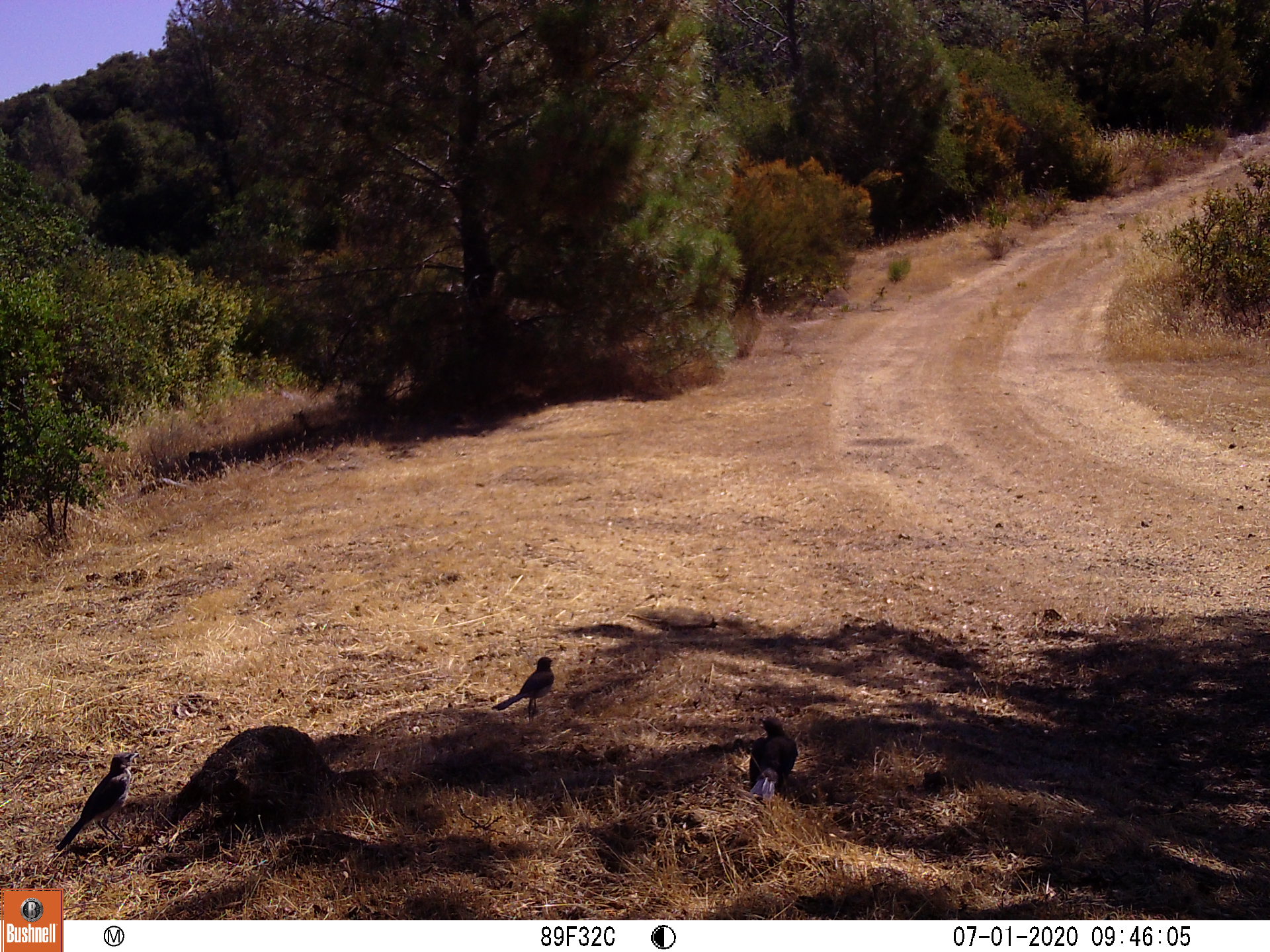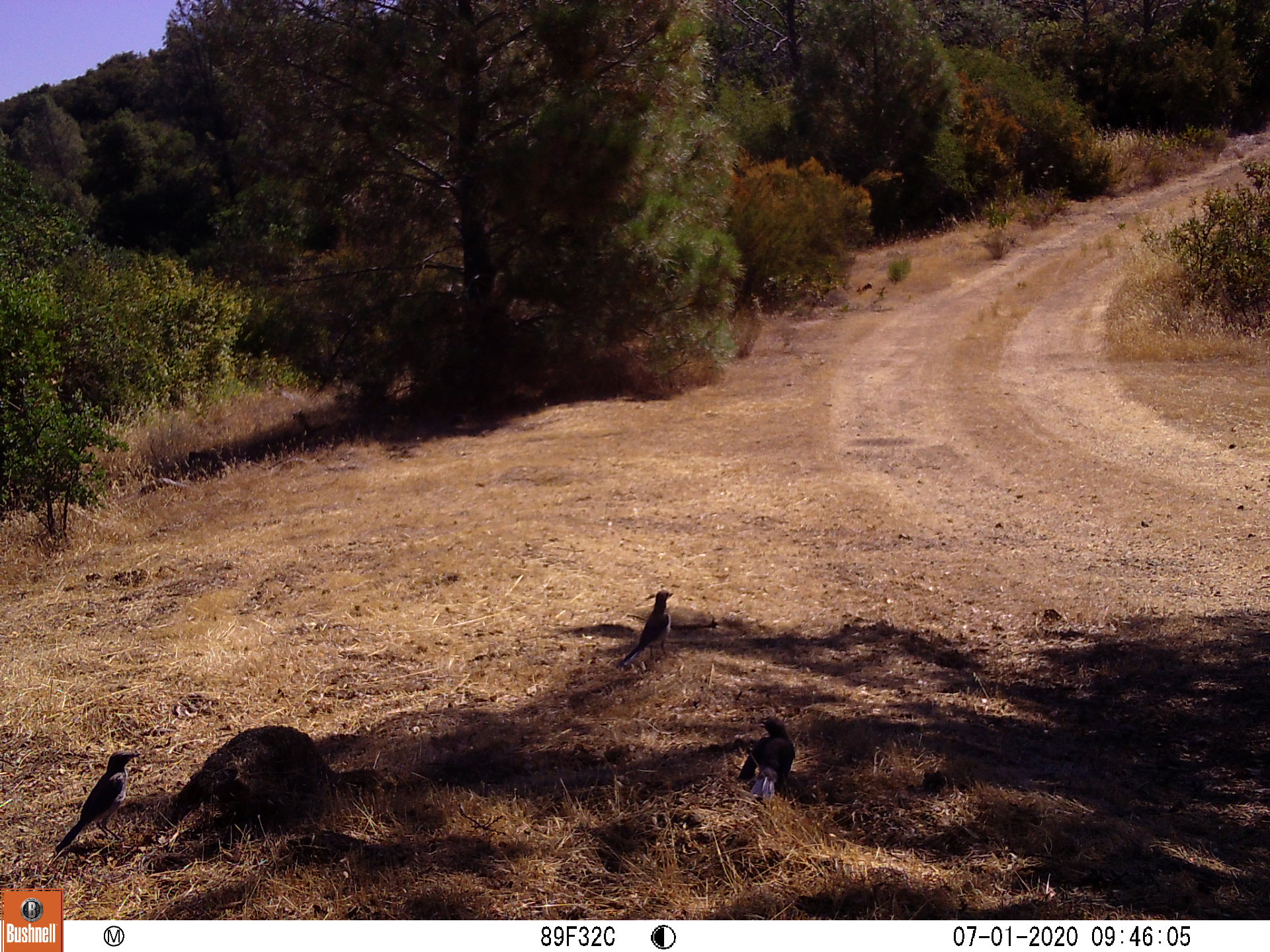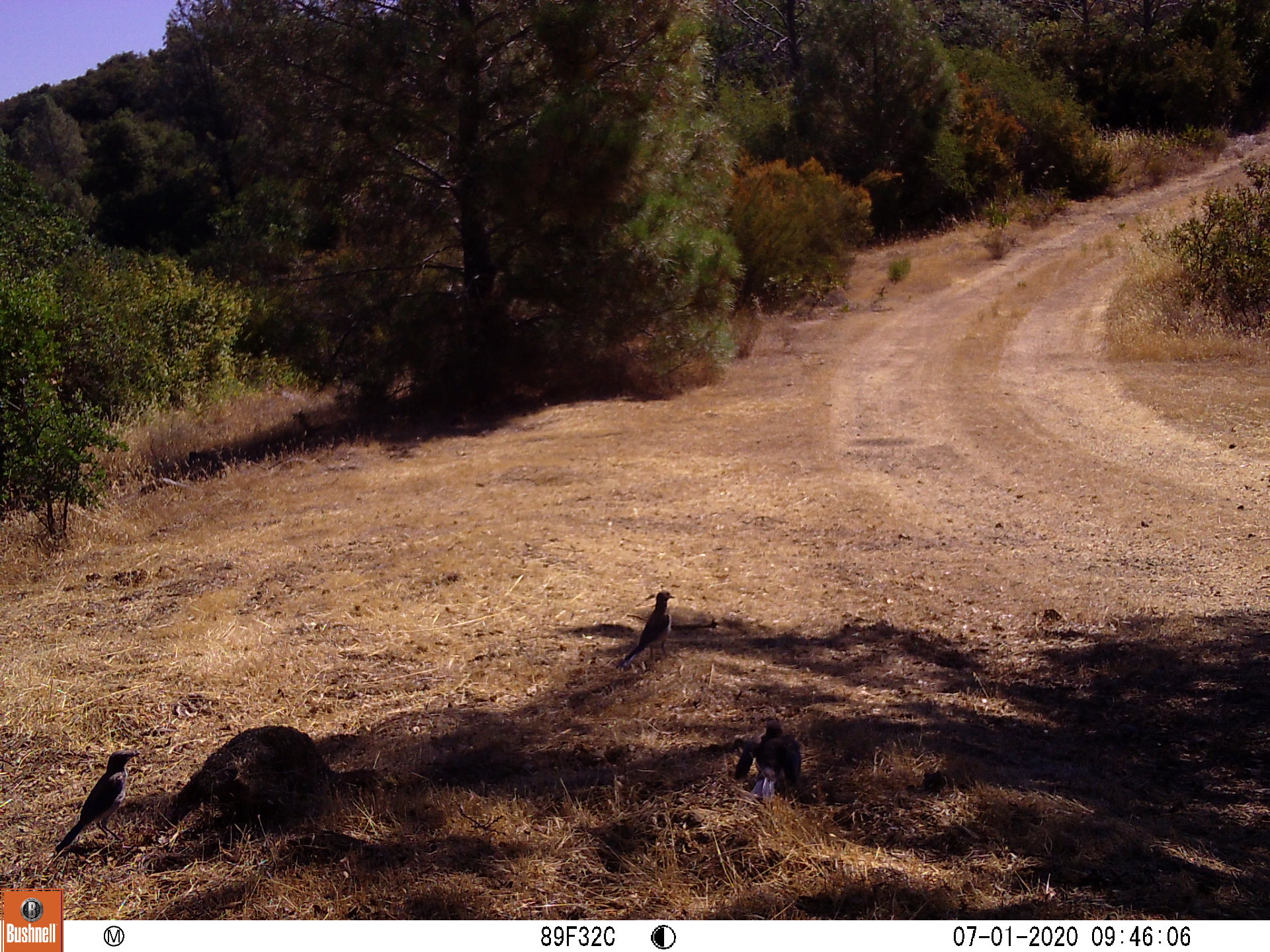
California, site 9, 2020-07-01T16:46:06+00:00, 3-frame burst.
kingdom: Animalia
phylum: Chordata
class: Aves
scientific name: Aves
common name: bird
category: unknown bird